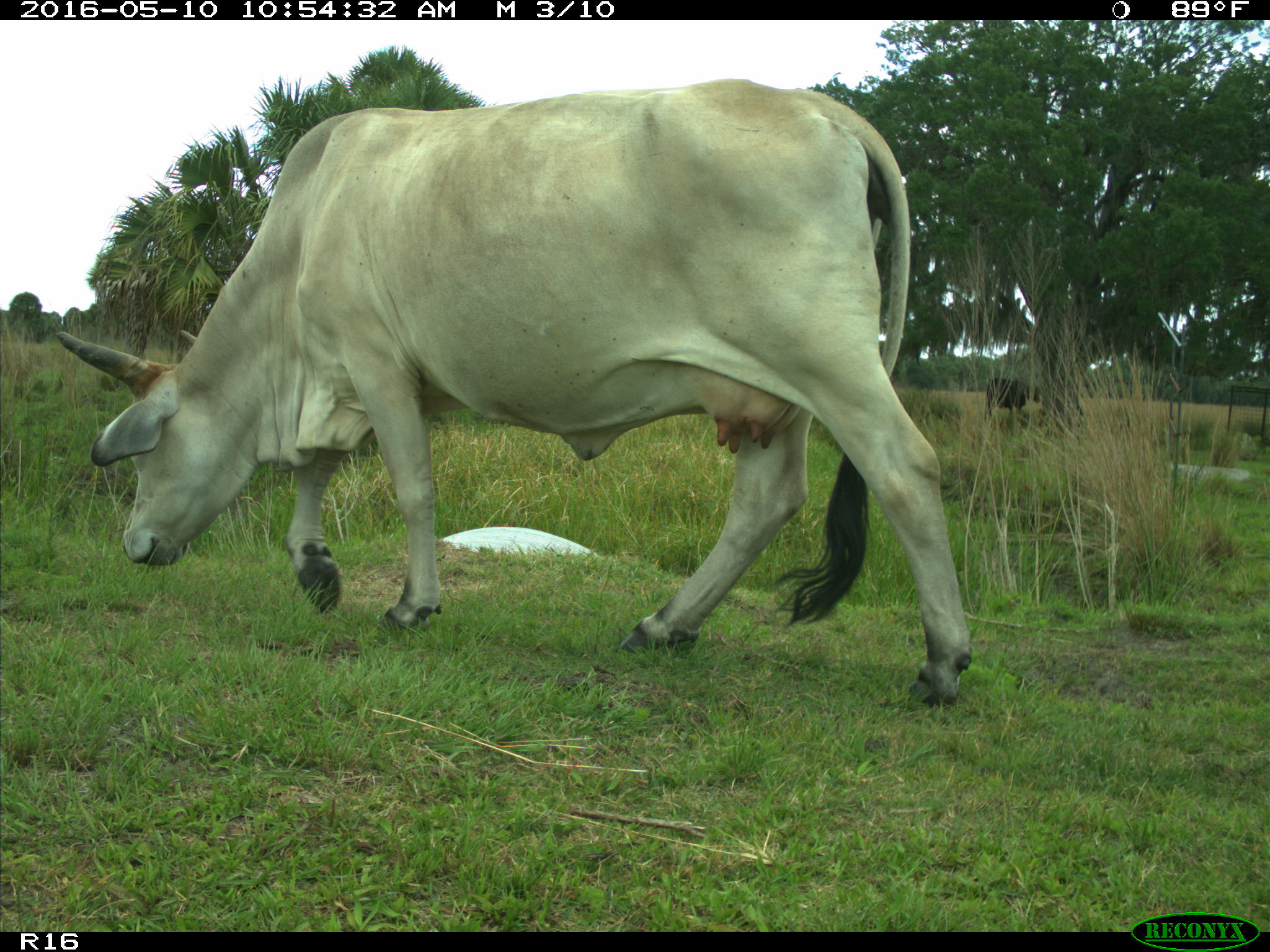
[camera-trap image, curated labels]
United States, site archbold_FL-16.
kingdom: Animalia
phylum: Chordata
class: Mammalia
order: Artiodactyla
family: Bovidae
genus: Bos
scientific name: Bos taurus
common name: domestic cow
Bos taurus (domestic cow).